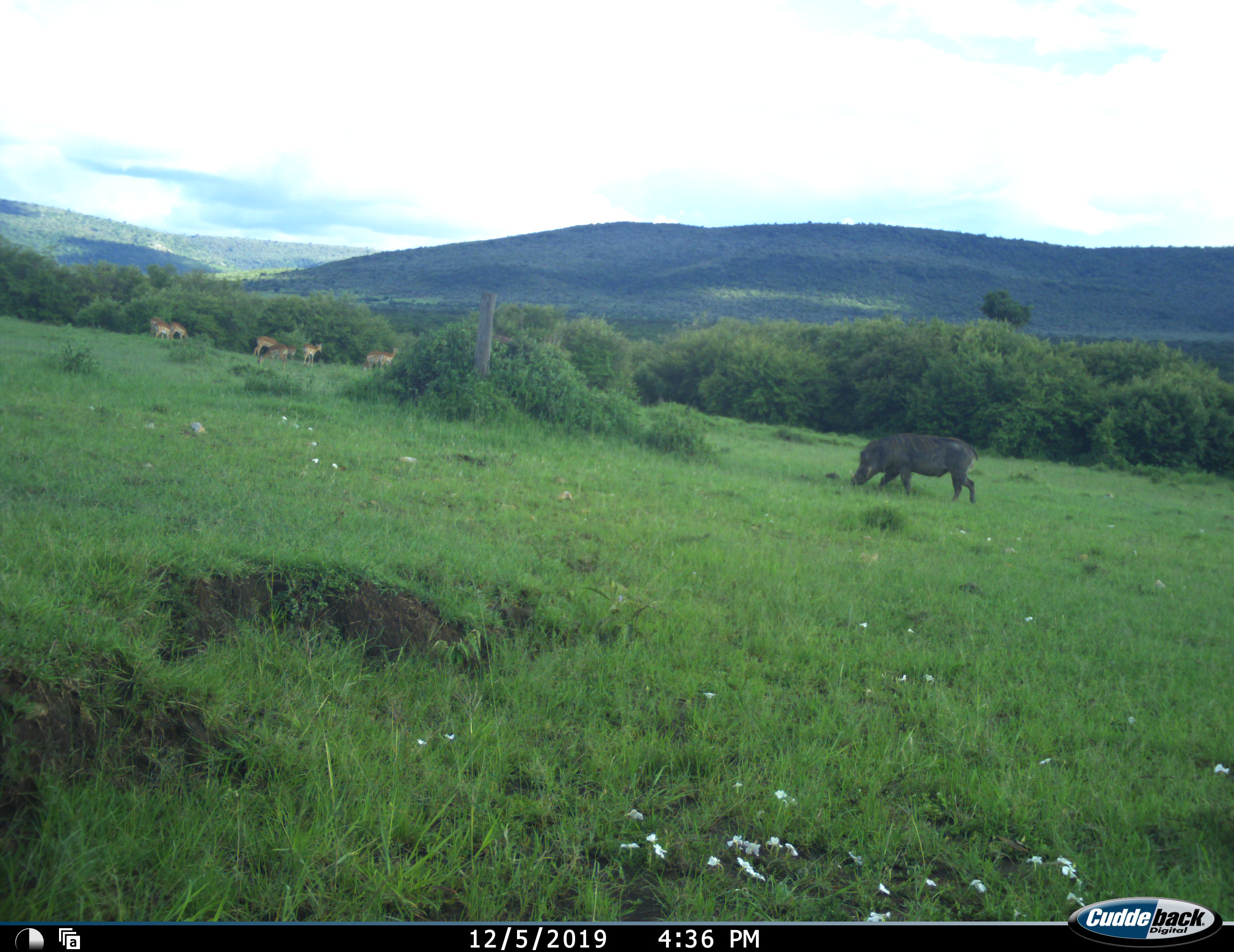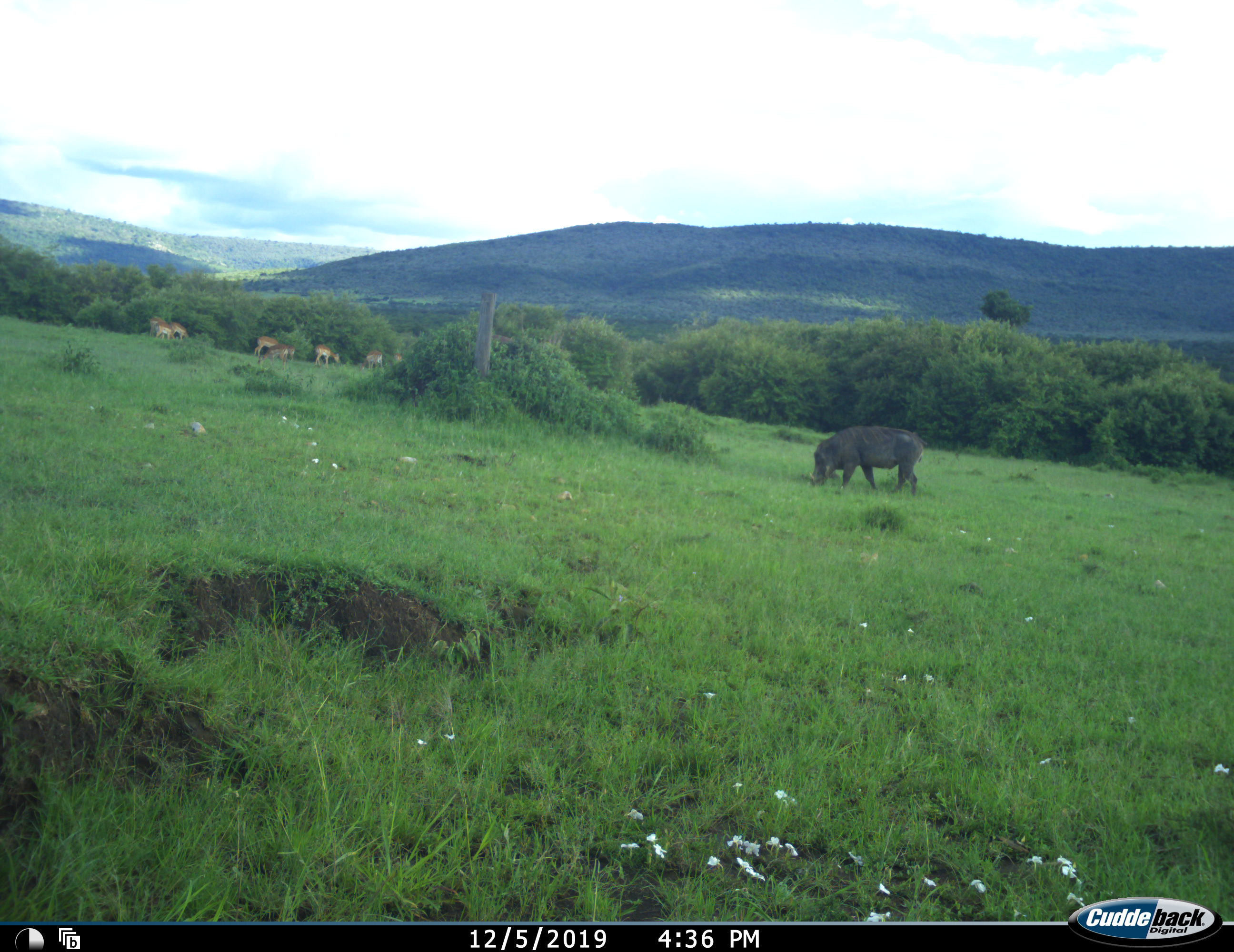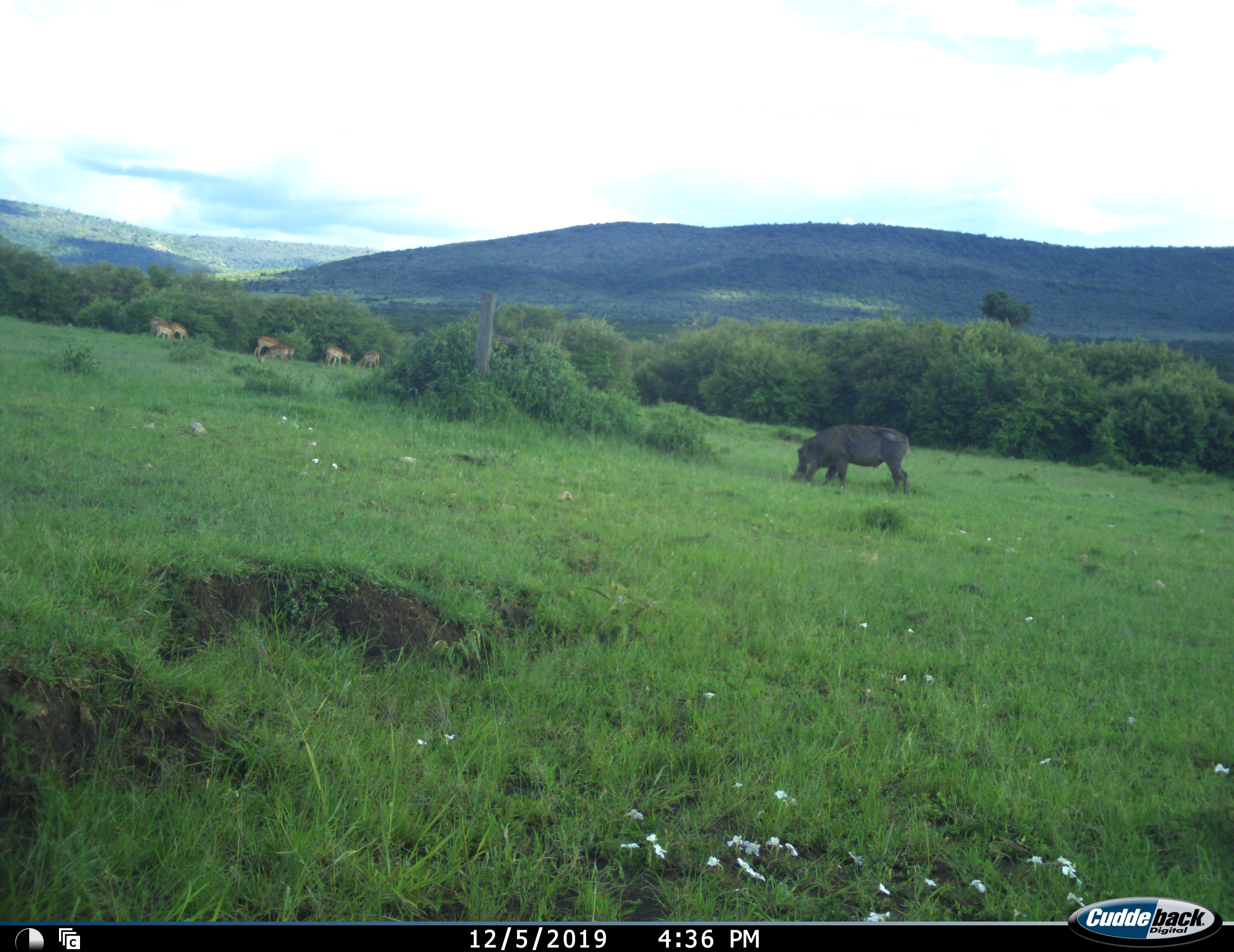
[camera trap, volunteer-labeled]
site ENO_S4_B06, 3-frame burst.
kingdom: Animalia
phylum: Chordata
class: Mammalia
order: Artiodactyla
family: Bovidae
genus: Aepyceros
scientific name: Aepyceros melampus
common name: impala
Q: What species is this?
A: Impala (Aepyceros melampus).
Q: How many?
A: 8.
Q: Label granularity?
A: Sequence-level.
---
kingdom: Animalia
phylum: Chordata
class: Mammalia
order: Artiodactyla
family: Suidae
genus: Phacochoerus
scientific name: Phacochoerus africanus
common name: warthog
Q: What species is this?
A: Warthog (Phacochoerus africanus).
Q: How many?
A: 1.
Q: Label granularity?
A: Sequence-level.